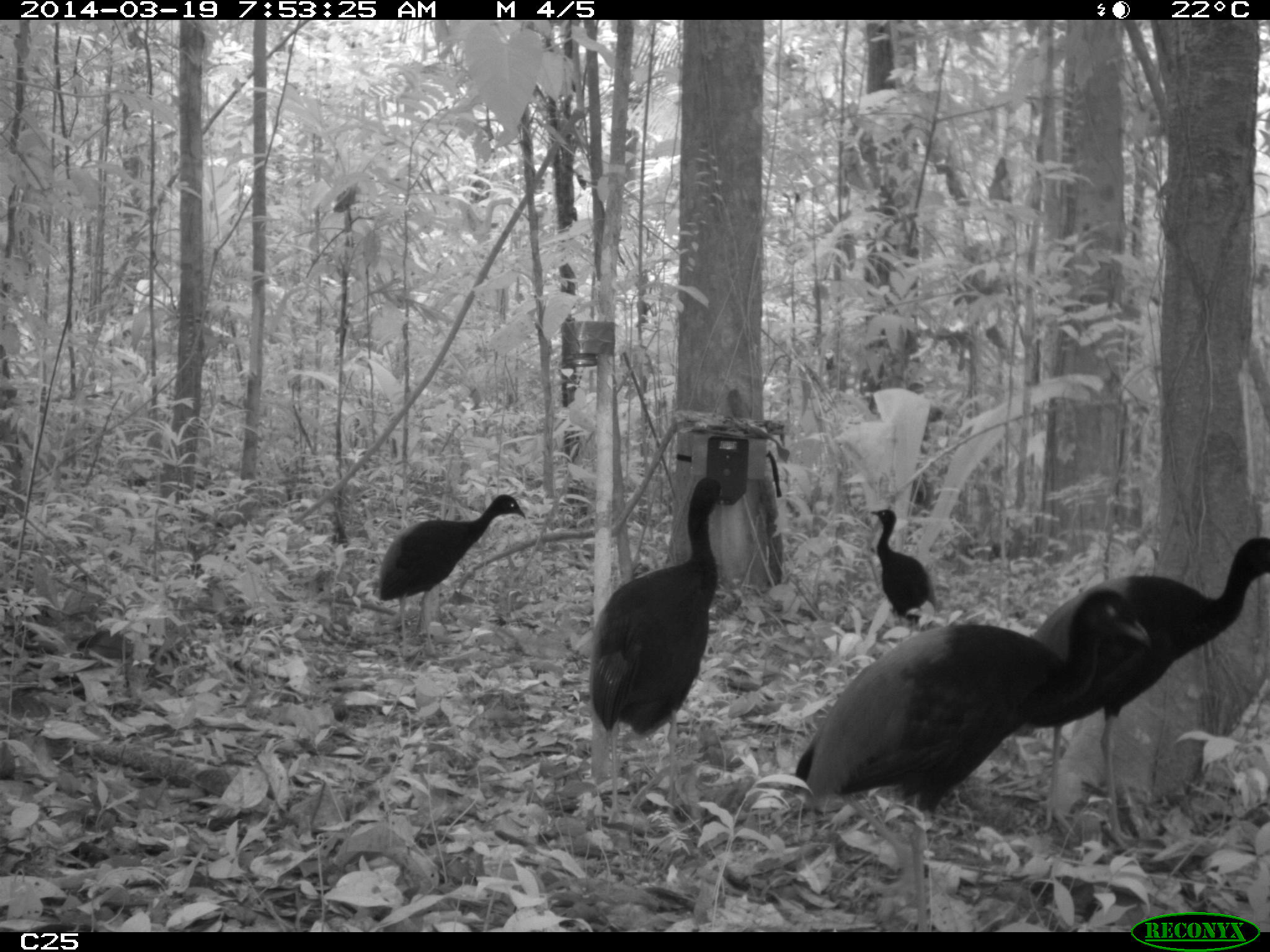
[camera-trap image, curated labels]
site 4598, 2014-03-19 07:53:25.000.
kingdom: Animalia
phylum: Chordata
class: Aves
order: Gruiformes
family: Psophiidae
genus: Psophia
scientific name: Psophia crepitans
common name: gray-winged trumpeter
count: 6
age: adult